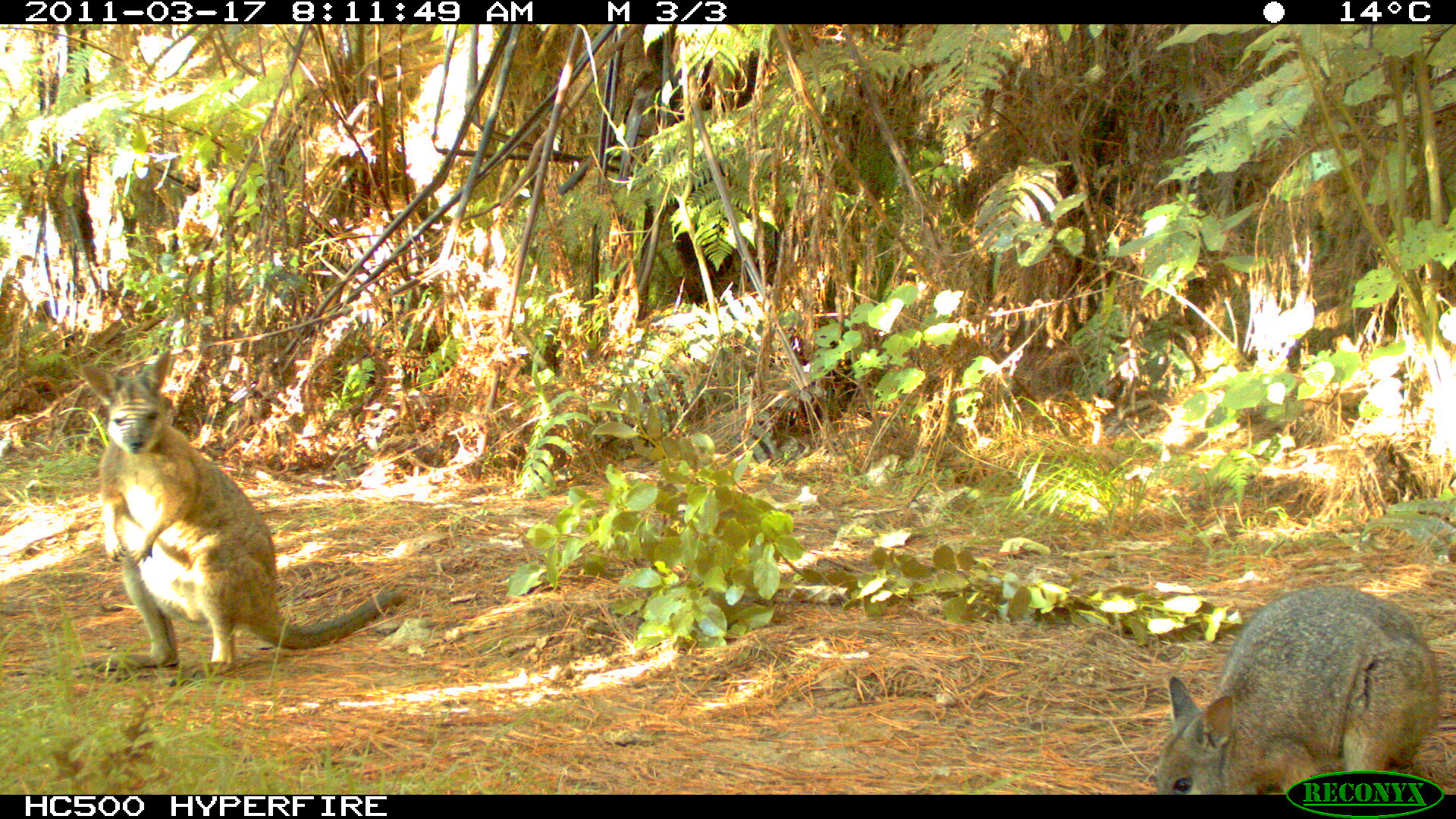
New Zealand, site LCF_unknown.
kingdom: Animalia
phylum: Chordata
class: Mammalia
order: Diprotodontia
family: Macropodidae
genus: Notamacropus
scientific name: Notamacropus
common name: wallaby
Wallaby (Notamacropus).